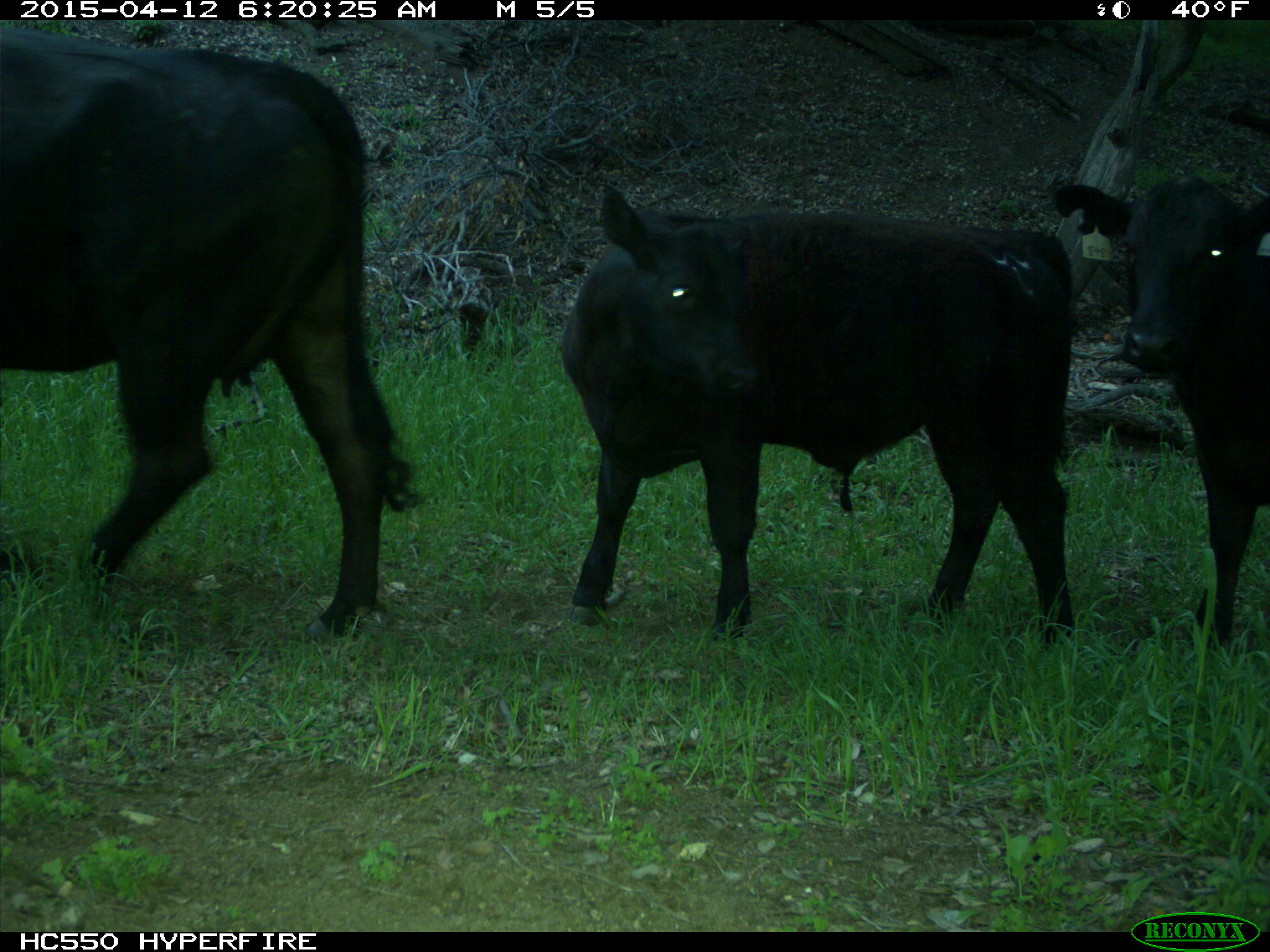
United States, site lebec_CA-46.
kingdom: Animalia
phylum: Chordata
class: Mammalia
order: Artiodactyla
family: Bovidae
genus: Bos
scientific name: Bos taurus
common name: domestic cow